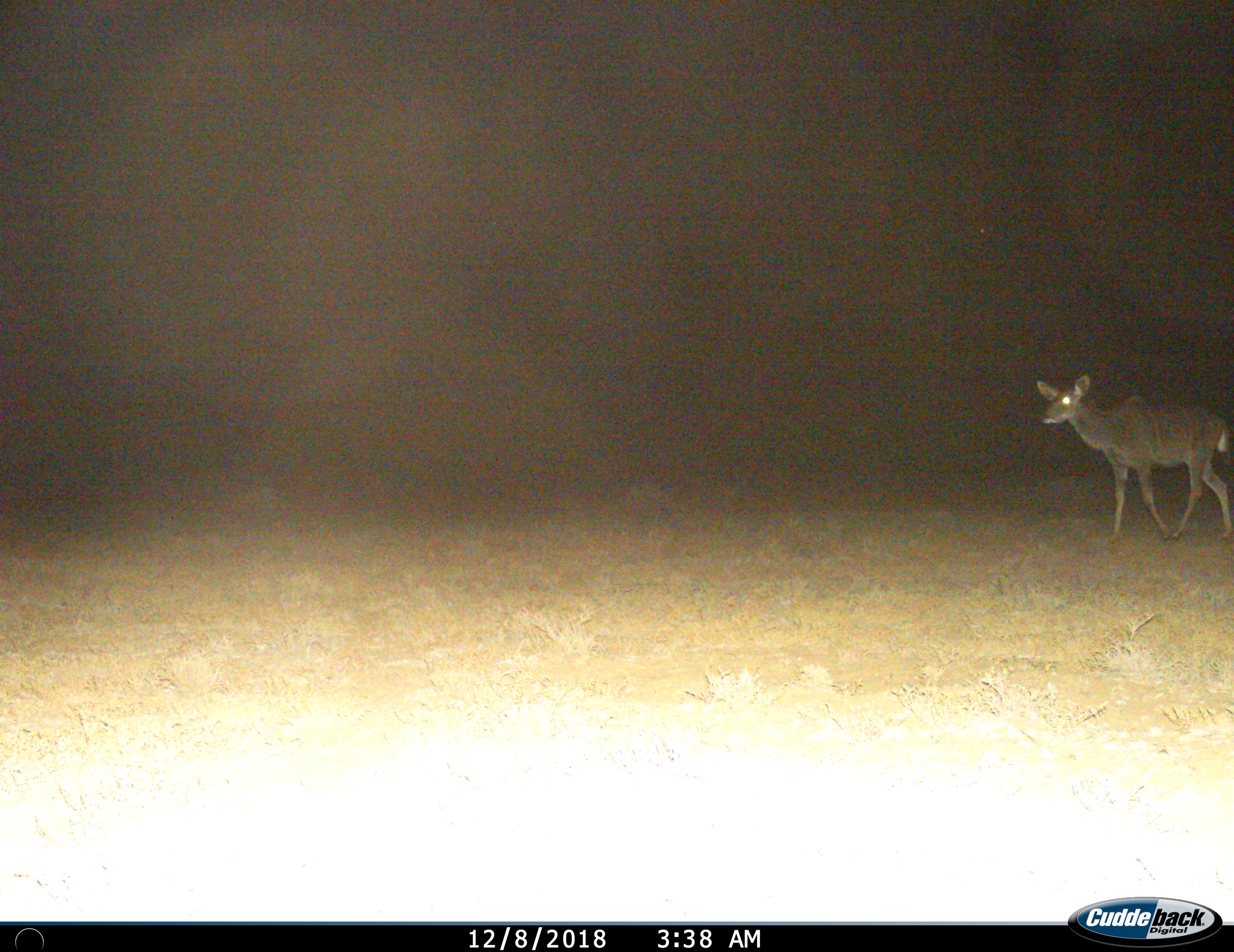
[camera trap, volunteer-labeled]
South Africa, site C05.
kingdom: Animalia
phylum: Chordata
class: Mammalia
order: Artiodactyla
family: Bovidae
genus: Tragelaphus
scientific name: Tragelaphus strepsiceros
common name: greater kudu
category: kudu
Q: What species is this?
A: Kudu (greater kudu) (Tragelaphus strepsiceros).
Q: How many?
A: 1.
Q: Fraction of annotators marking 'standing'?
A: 10%.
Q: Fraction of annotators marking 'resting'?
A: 0%.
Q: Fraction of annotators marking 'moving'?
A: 90%.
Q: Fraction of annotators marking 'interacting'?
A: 0%.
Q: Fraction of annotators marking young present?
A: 0%.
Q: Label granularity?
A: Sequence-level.